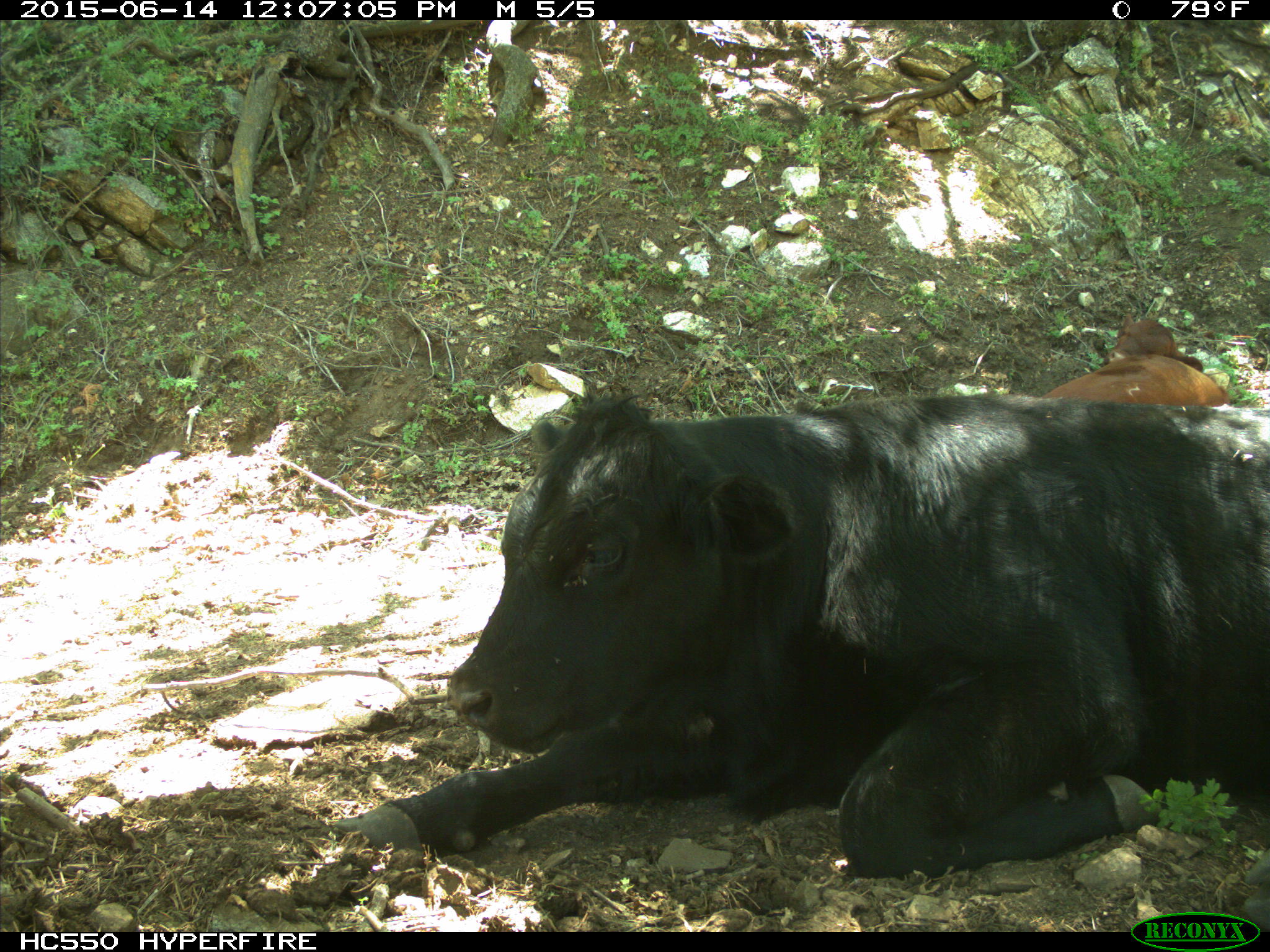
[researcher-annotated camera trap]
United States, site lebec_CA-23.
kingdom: Animalia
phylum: Chordata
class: Mammalia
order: Artiodactyla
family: Bovidae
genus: Bos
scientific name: Bos taurus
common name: domestic cow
Bos taurus (domestic cow).